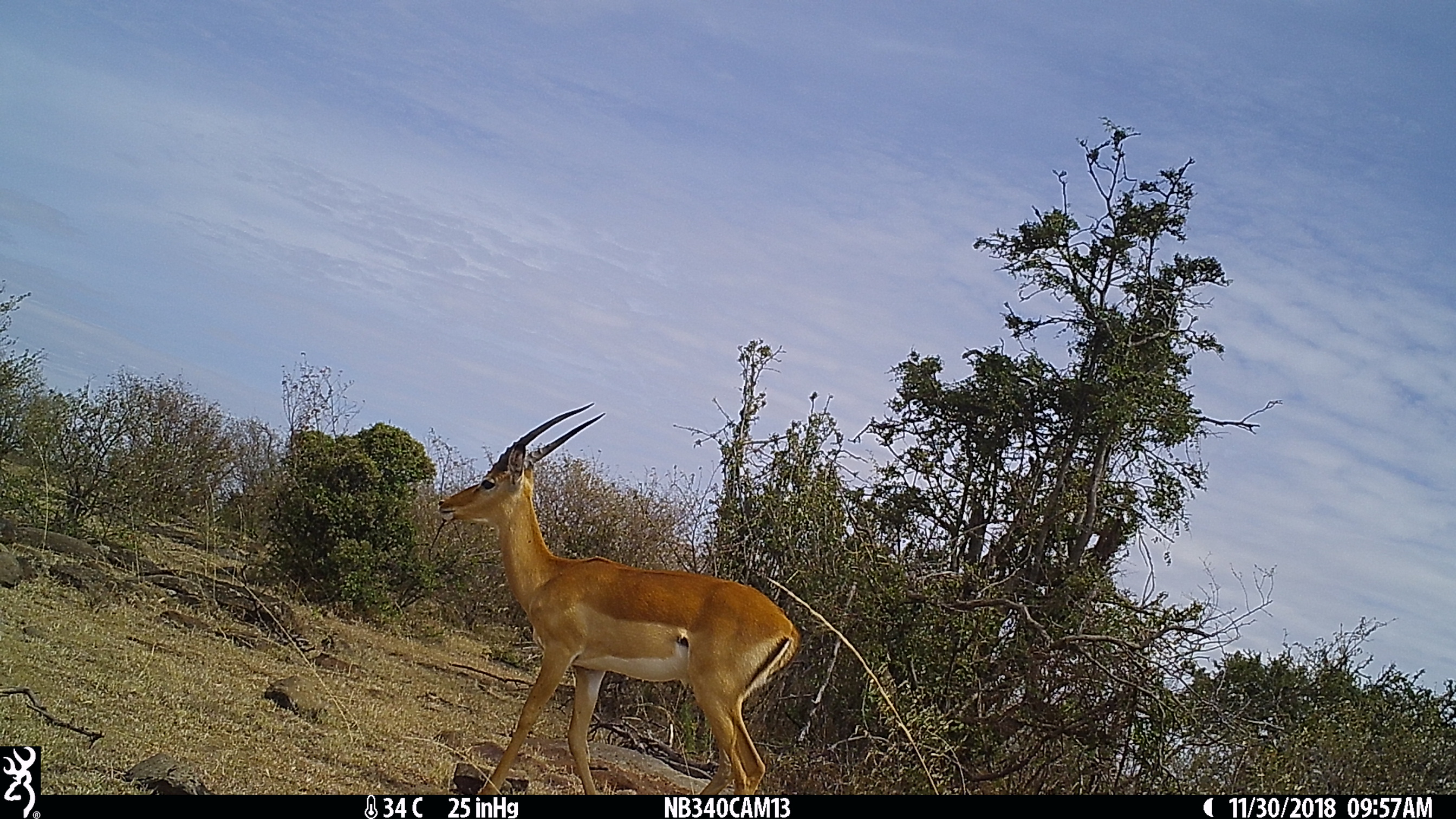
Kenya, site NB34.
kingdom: Animalia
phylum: Chordata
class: Mammalia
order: Artiodactyla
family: Bovidae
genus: Aepyceros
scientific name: Aepyceros melampus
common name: impala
Impala (Aepyceros melampus).